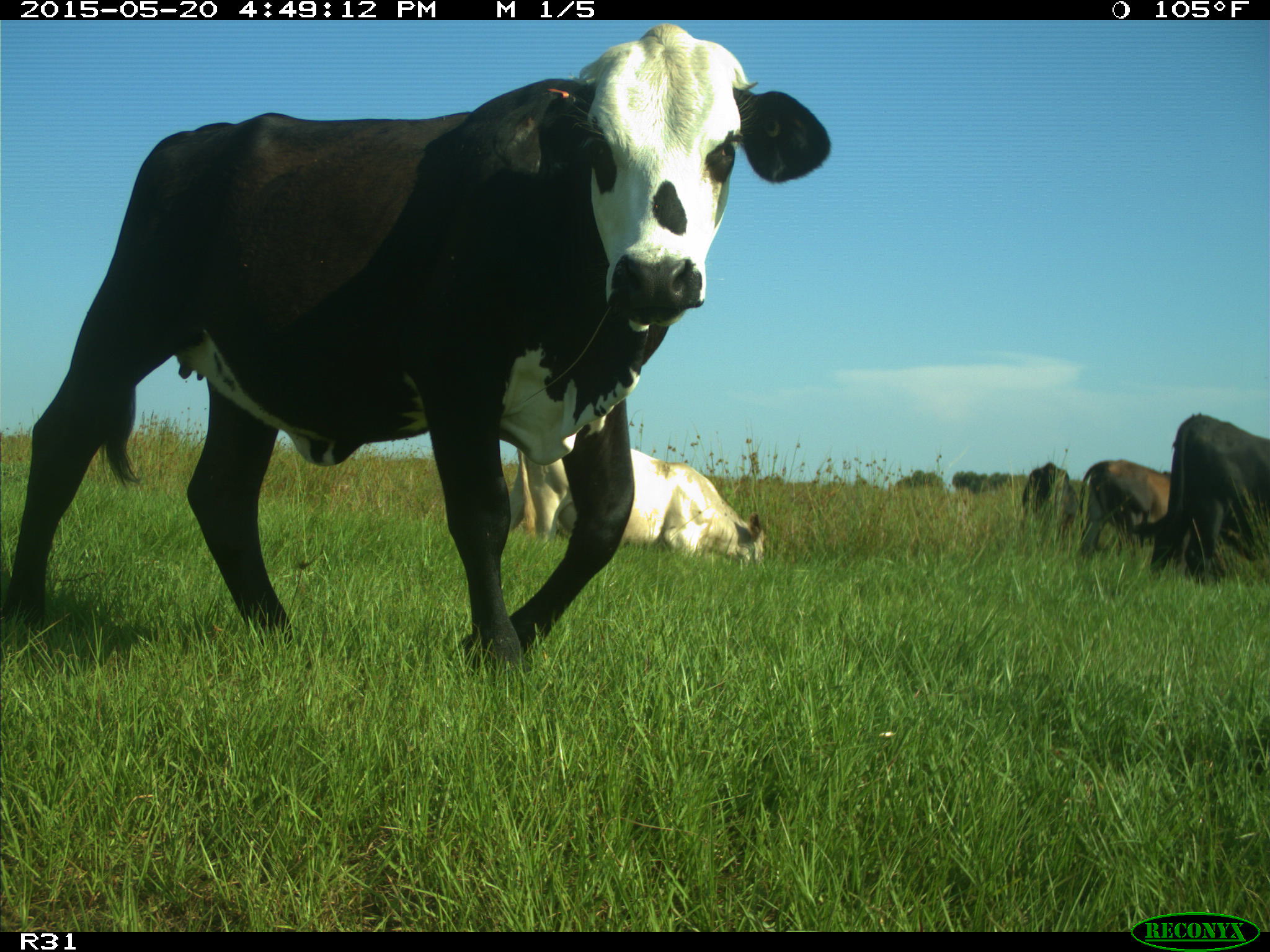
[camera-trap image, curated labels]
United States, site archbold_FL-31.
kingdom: Animalia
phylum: Chordata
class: Mammalia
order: Artiodactyla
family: Bovidae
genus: Bos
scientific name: Bos taurus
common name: domestic cow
Bos taurus (domestic cow).